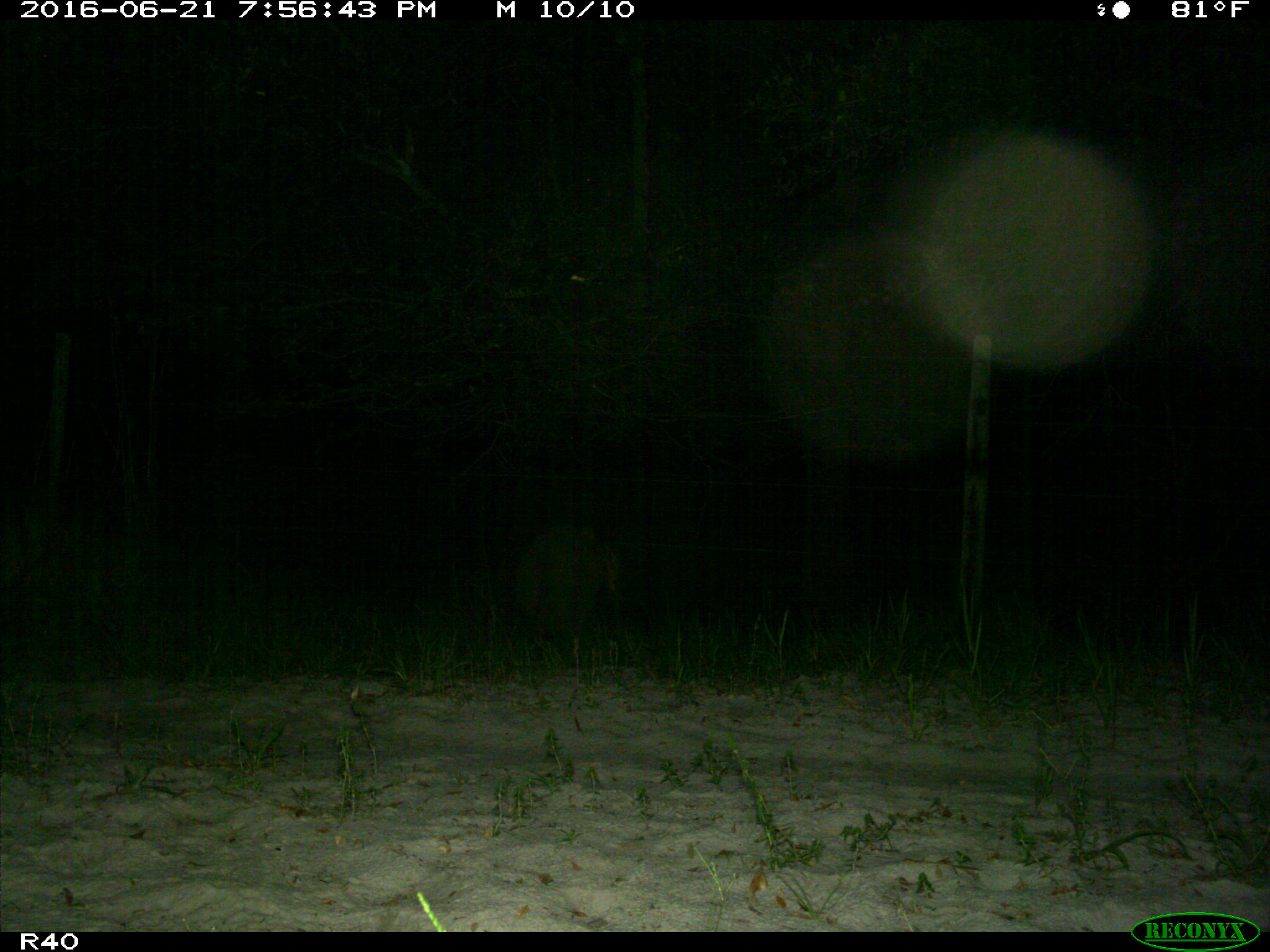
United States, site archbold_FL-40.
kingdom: Animalia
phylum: Chordata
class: Mammalia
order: Artiodactyla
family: Suidae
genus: Sus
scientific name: Sus scrofa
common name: wild boar